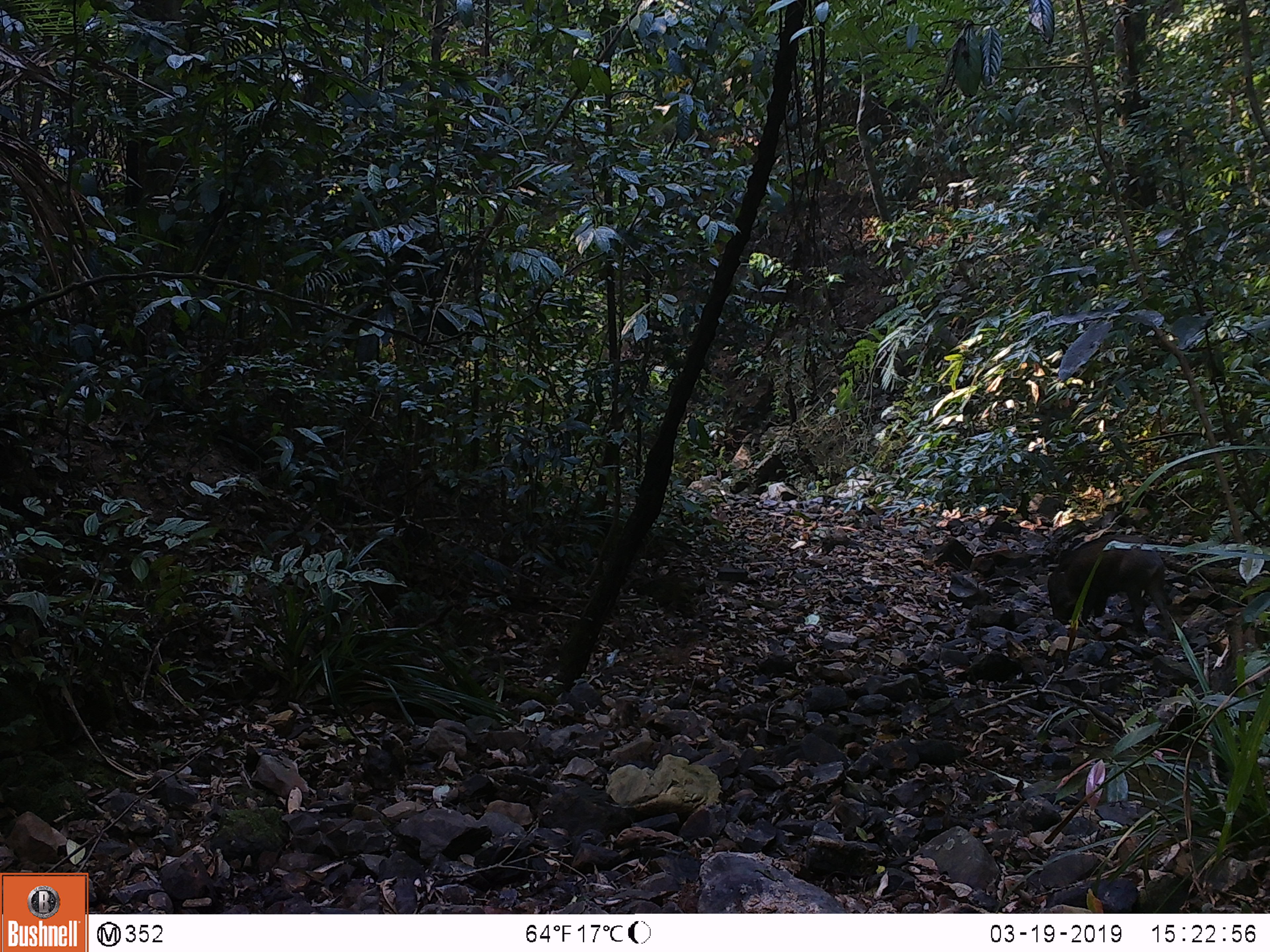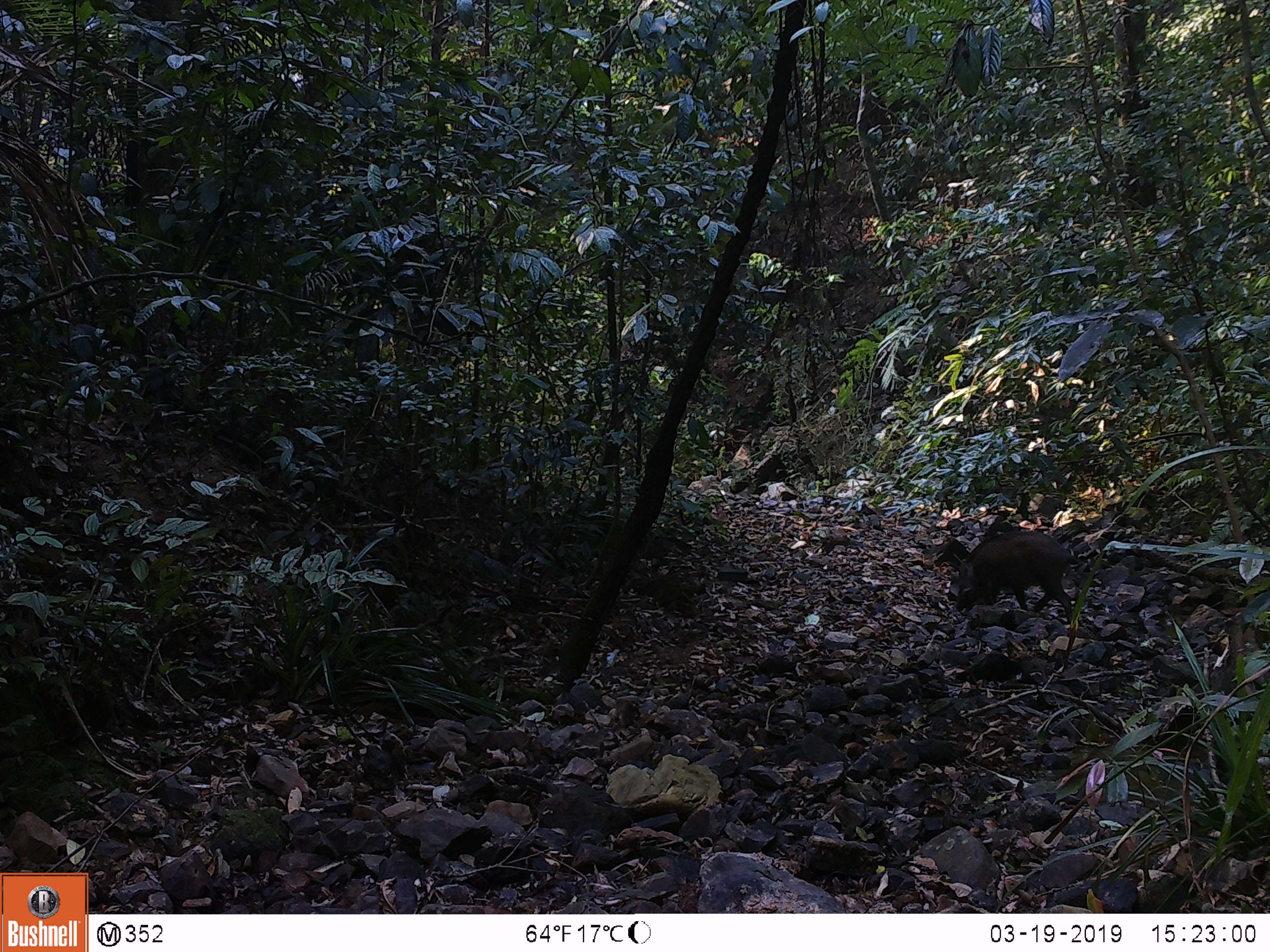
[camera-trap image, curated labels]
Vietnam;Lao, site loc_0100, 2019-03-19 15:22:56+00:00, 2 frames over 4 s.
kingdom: Animalia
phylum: Chordata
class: Mammalia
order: Artiodactyla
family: Suidae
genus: Sus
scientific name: Sus scrofa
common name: eurasian wild pig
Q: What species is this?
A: Eurasian wild pig (Sus scrofa).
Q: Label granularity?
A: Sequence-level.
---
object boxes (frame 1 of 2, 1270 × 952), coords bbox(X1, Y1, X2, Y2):
eurasian wild pig: bbox(1047, 532, 1176, 640)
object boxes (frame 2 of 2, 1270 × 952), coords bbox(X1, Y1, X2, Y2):
eurasian wild pig: bbox(955, 530, 1074, 623)